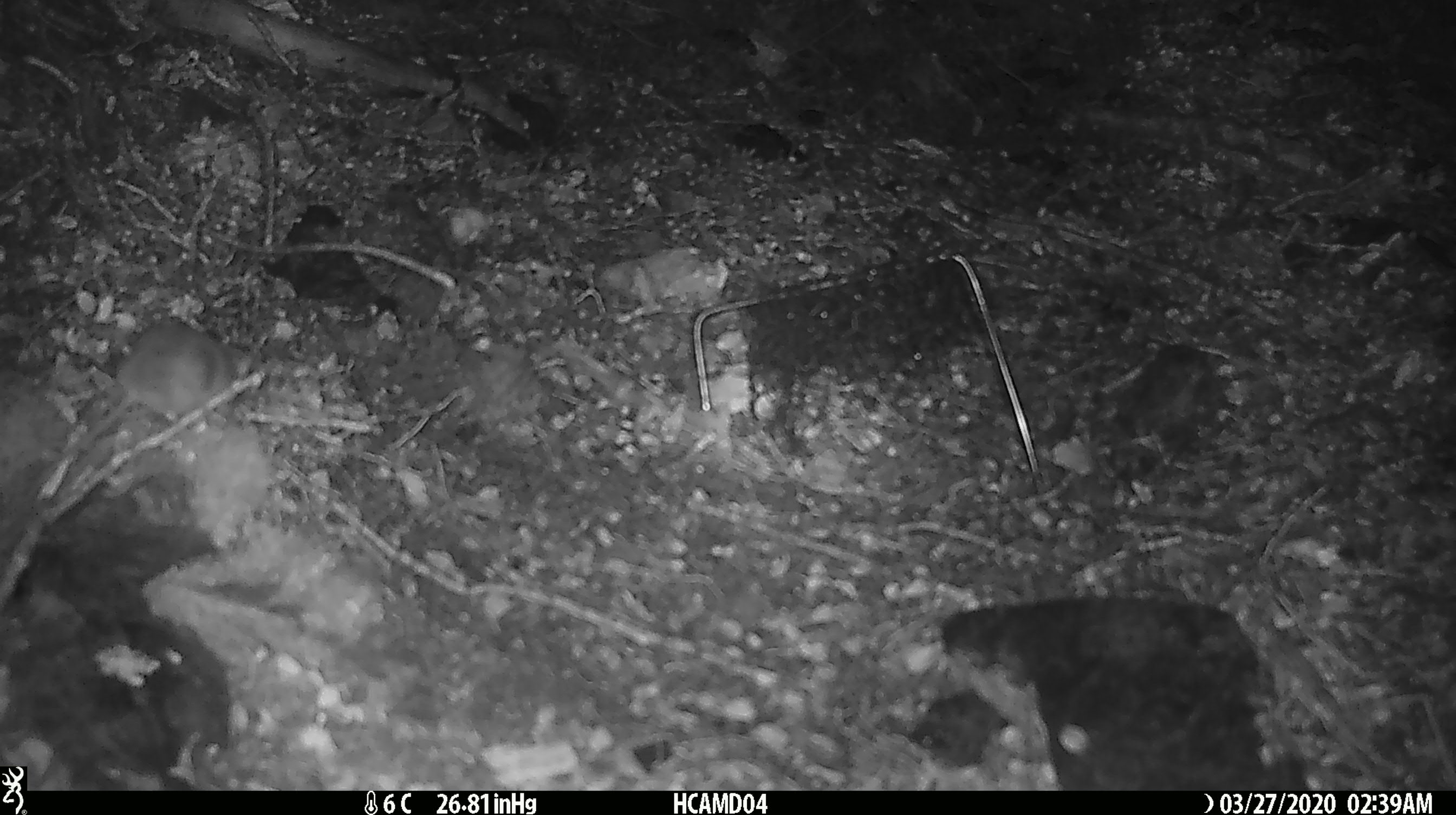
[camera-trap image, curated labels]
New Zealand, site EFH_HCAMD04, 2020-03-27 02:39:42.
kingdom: Animalia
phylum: Chordata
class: Mammalia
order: Rodentia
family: Muridae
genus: Mus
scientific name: Mus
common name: mouse